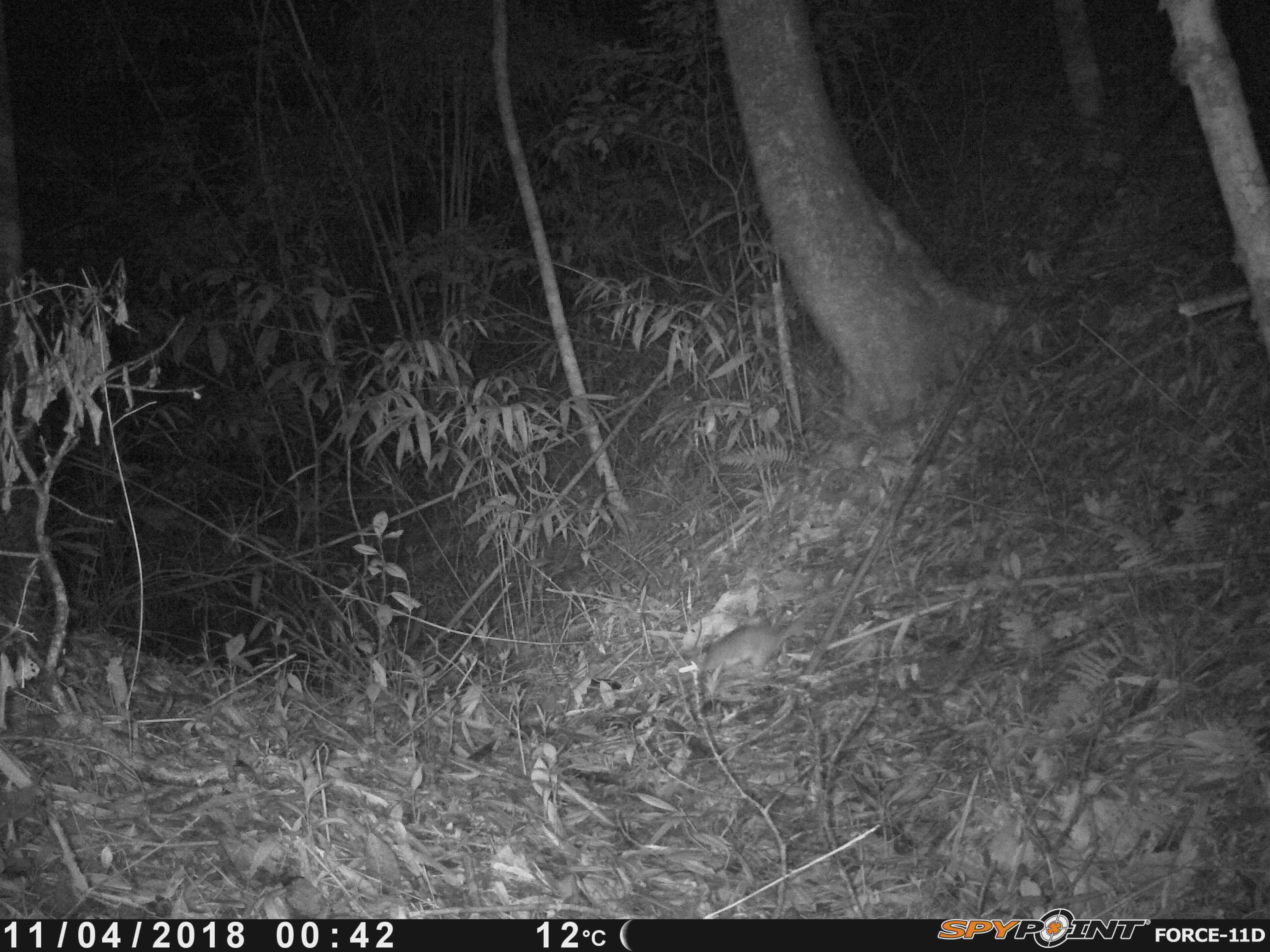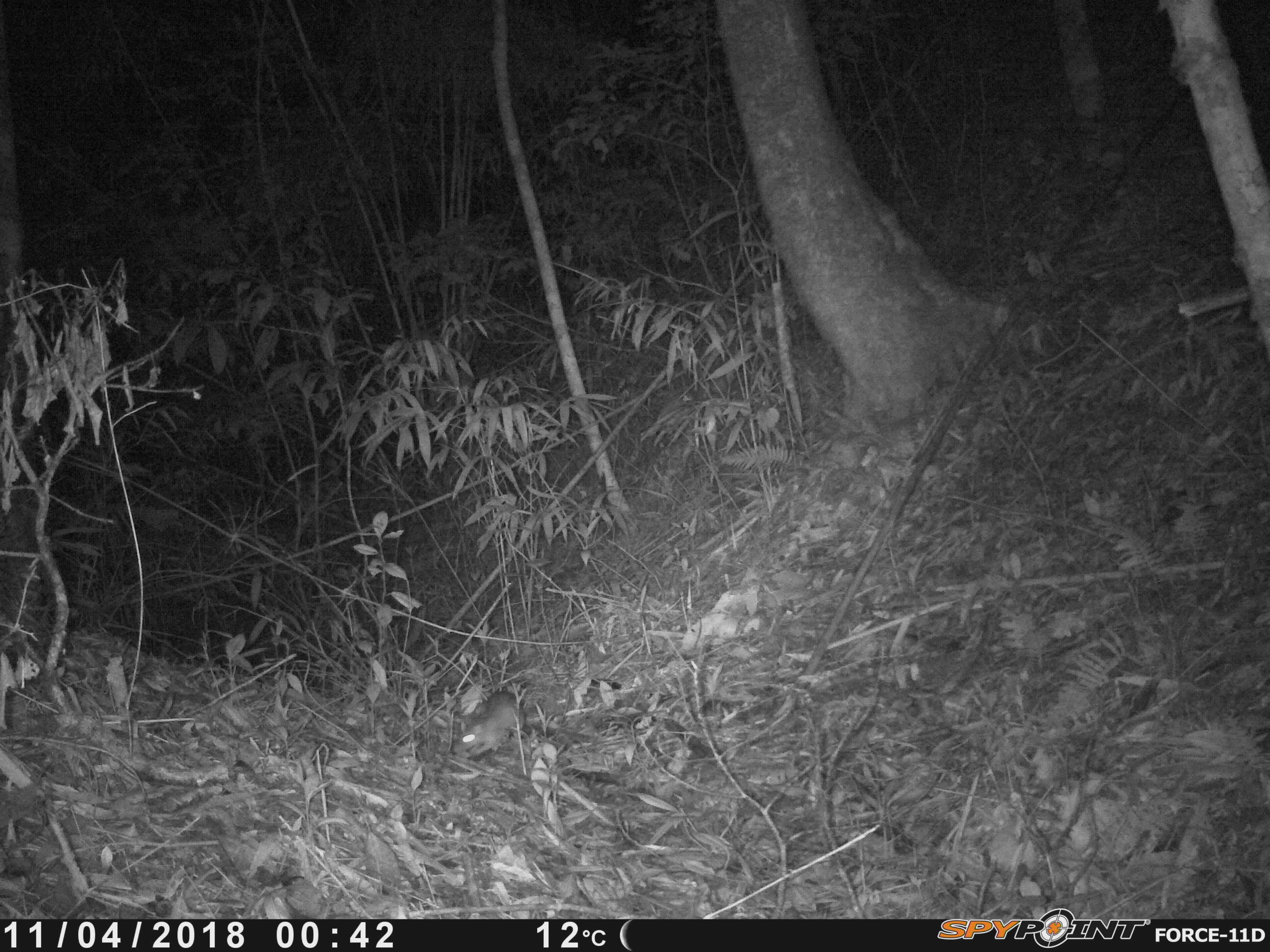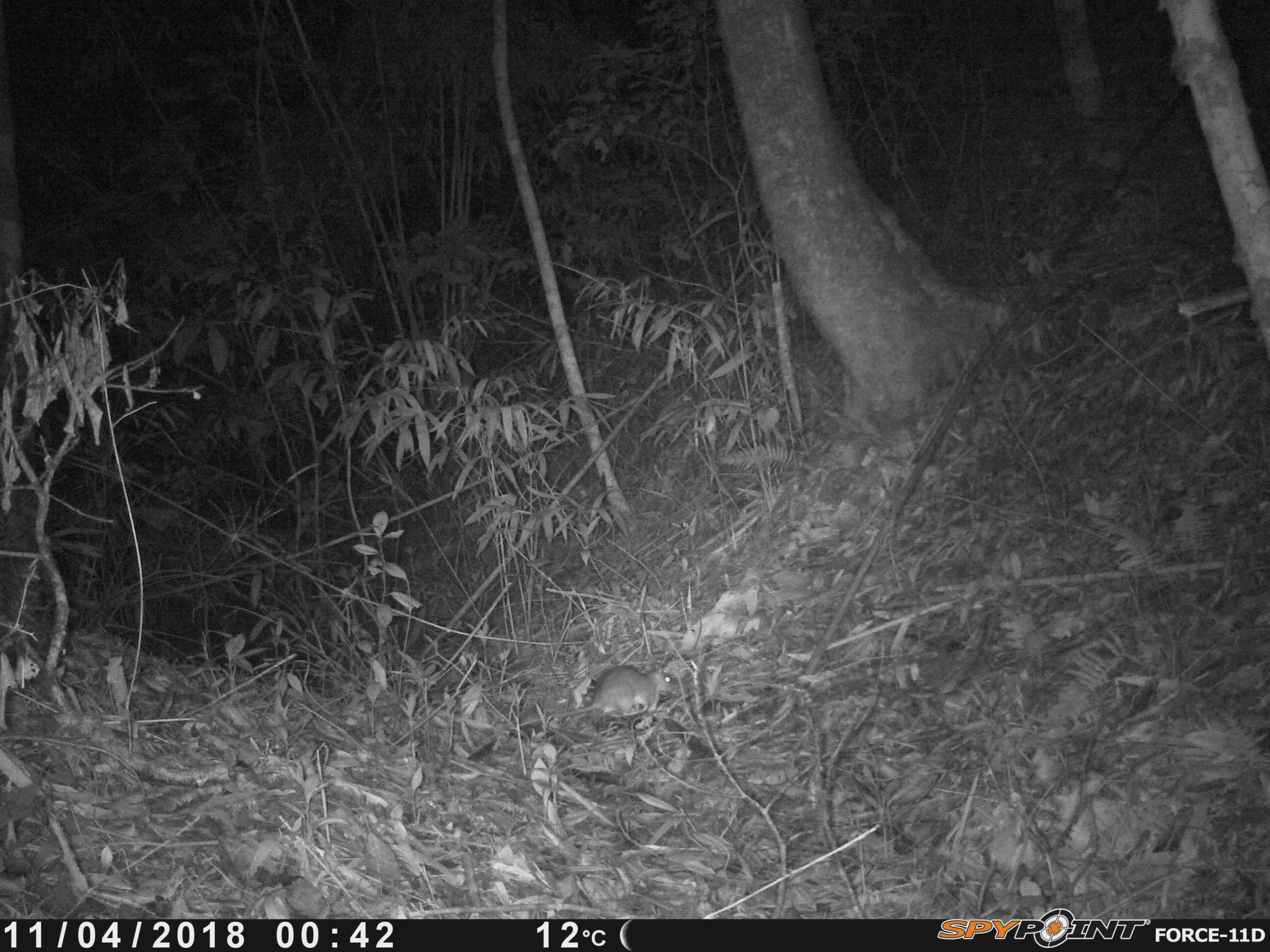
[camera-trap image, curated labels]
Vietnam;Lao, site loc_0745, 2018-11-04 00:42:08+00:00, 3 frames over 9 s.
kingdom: Animalia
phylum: Chordata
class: Mammalia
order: Rodentia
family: Muridae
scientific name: Muridae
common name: old-world mice and rats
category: unidentified murid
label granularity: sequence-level